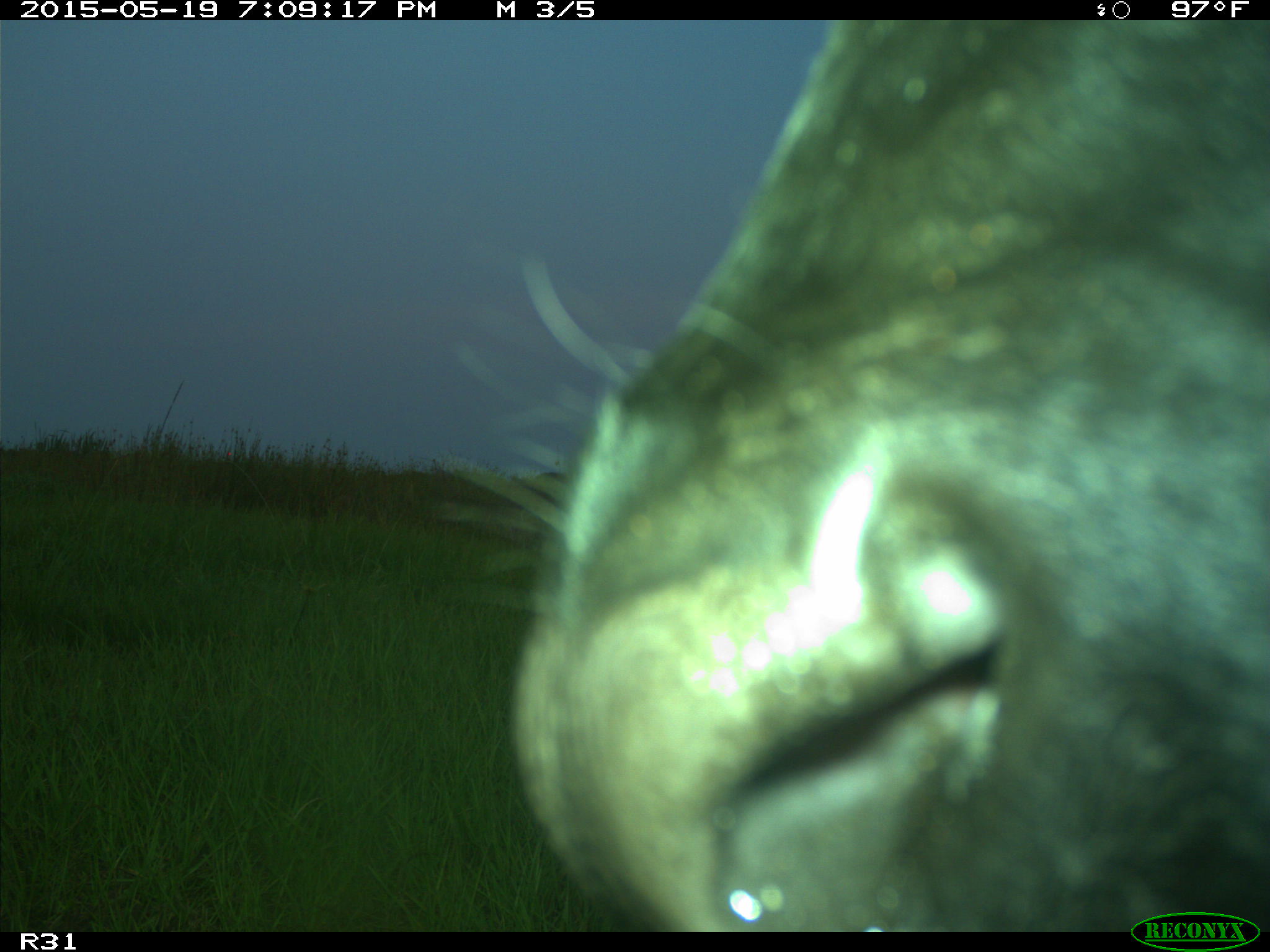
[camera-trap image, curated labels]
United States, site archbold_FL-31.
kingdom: Animalia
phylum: Chordata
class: Mammalia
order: Artiodactyla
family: Bovidae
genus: Bos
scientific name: Bos taurus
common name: domestic cow